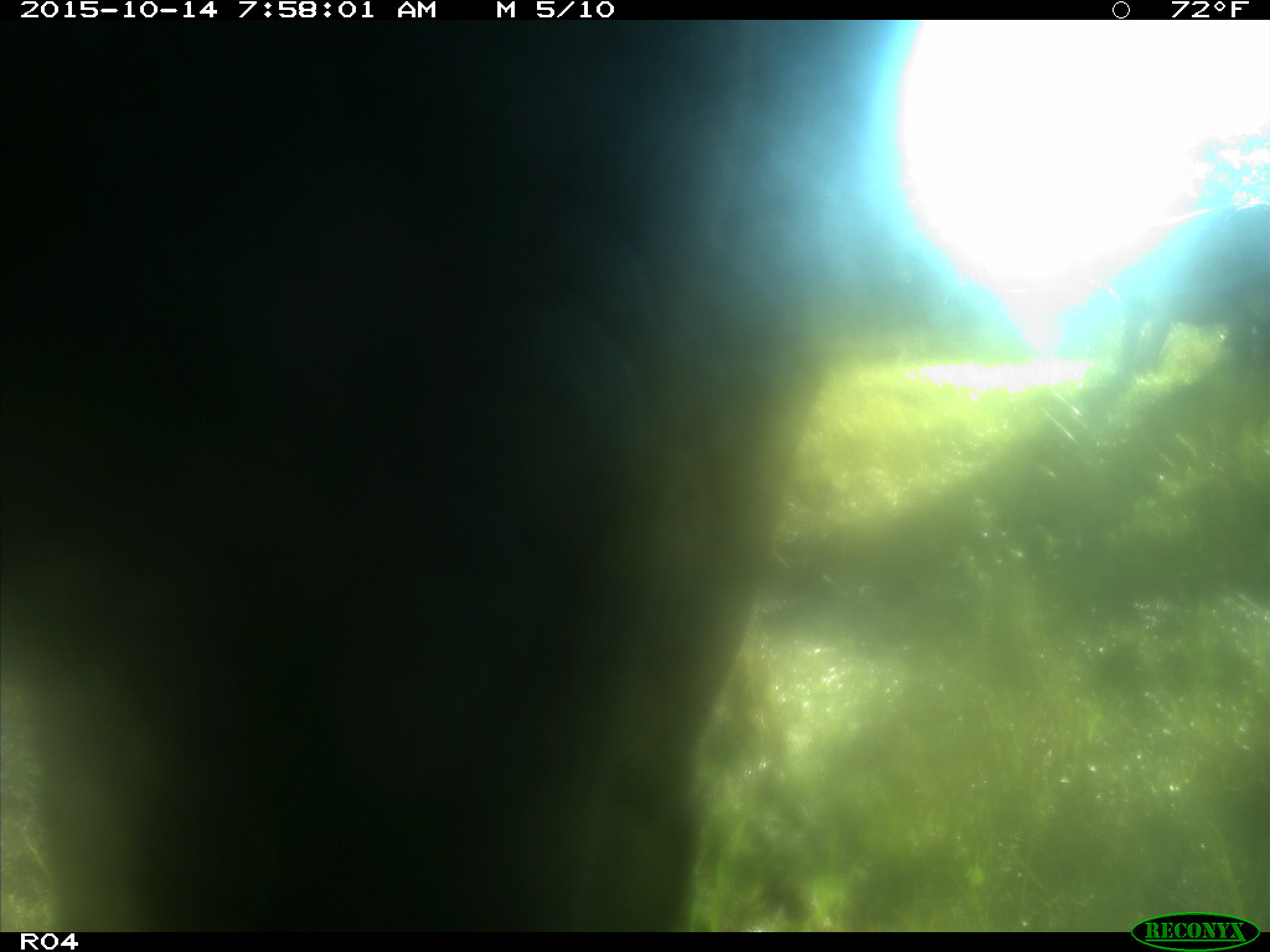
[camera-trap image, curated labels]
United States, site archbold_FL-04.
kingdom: Animalia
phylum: Chordata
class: Mammalia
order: Artiodactyla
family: Bovidae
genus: Bos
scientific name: Bos taurus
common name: domestic cow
Bos taurus (domestic cow).